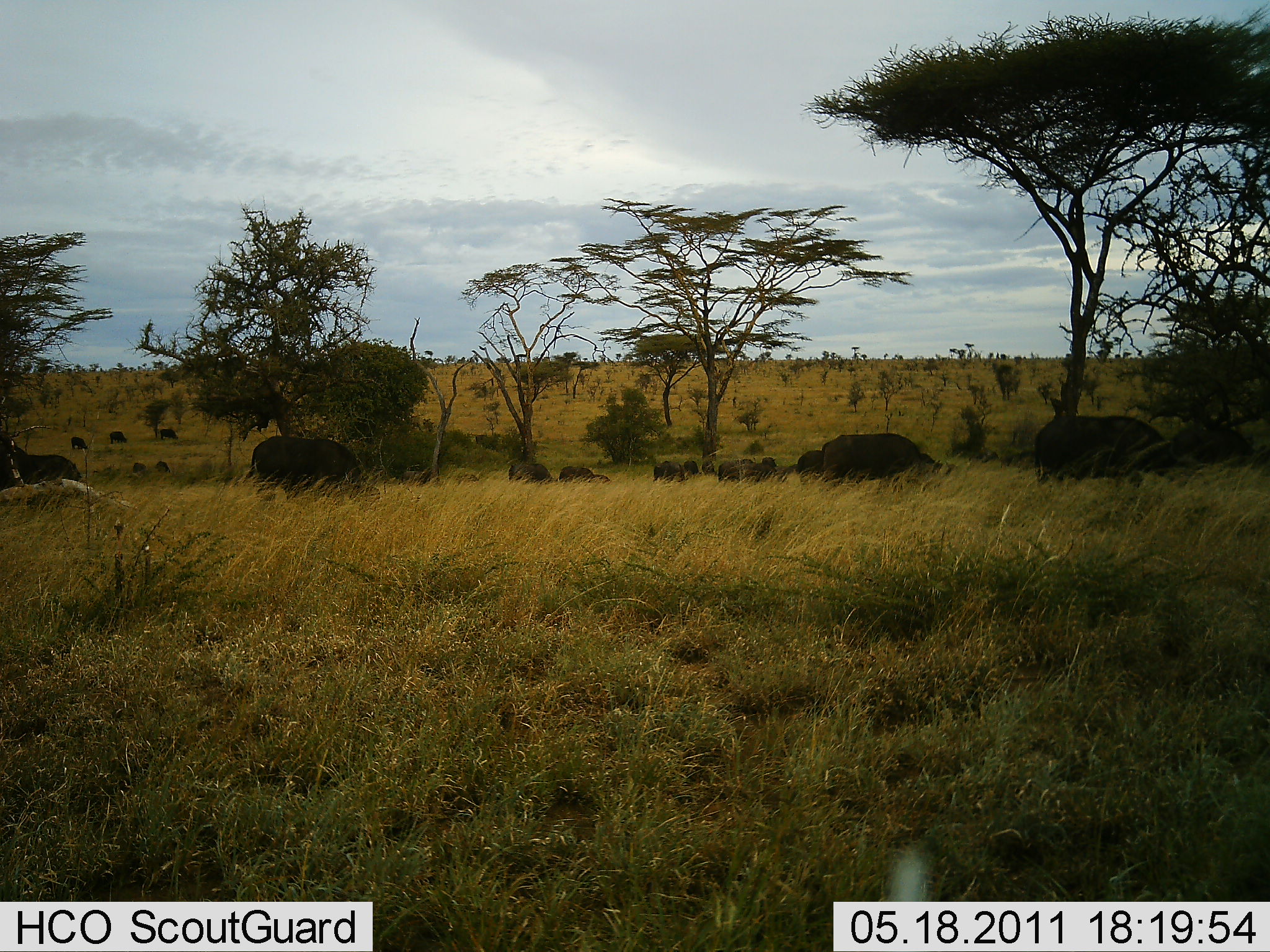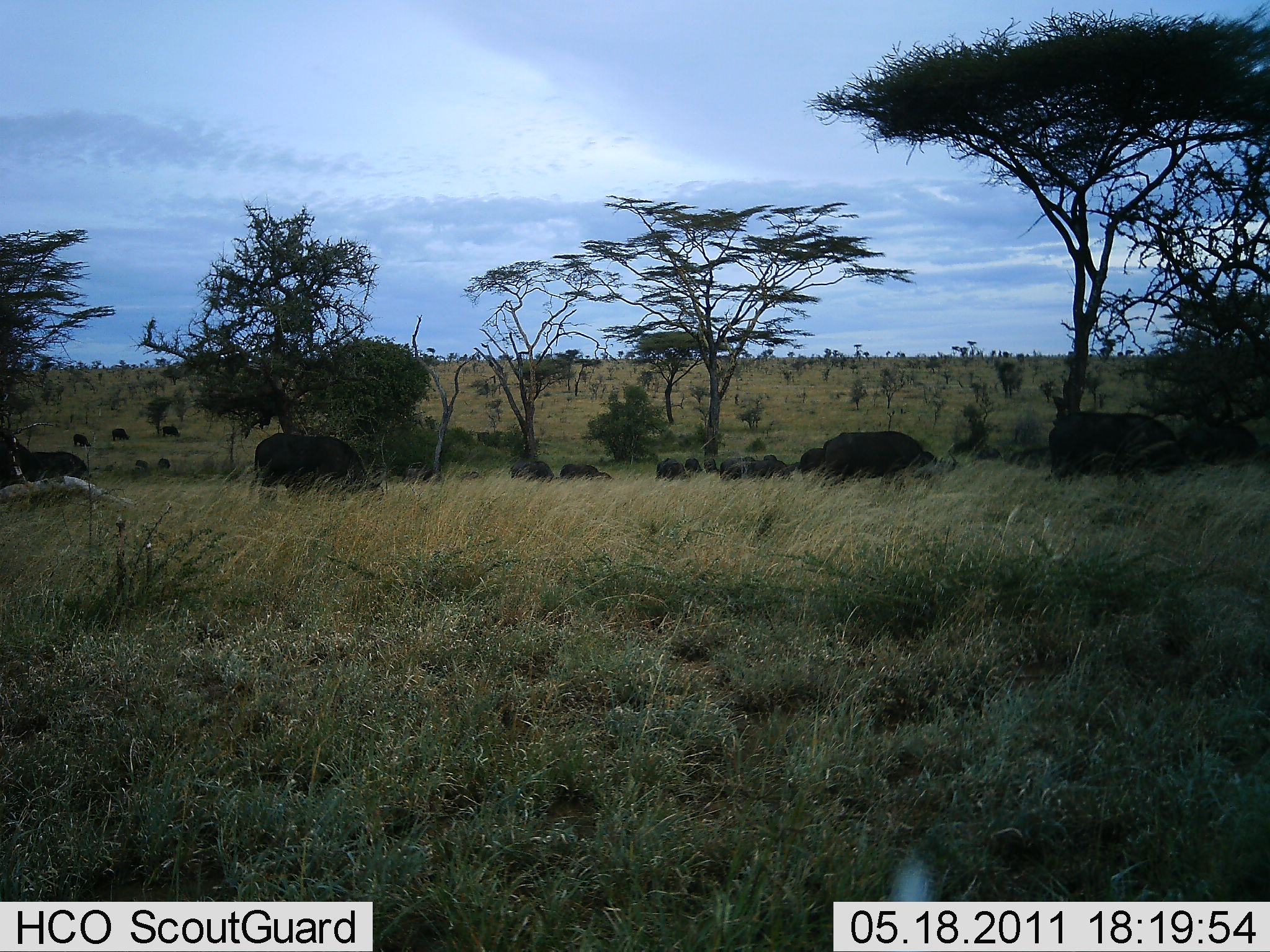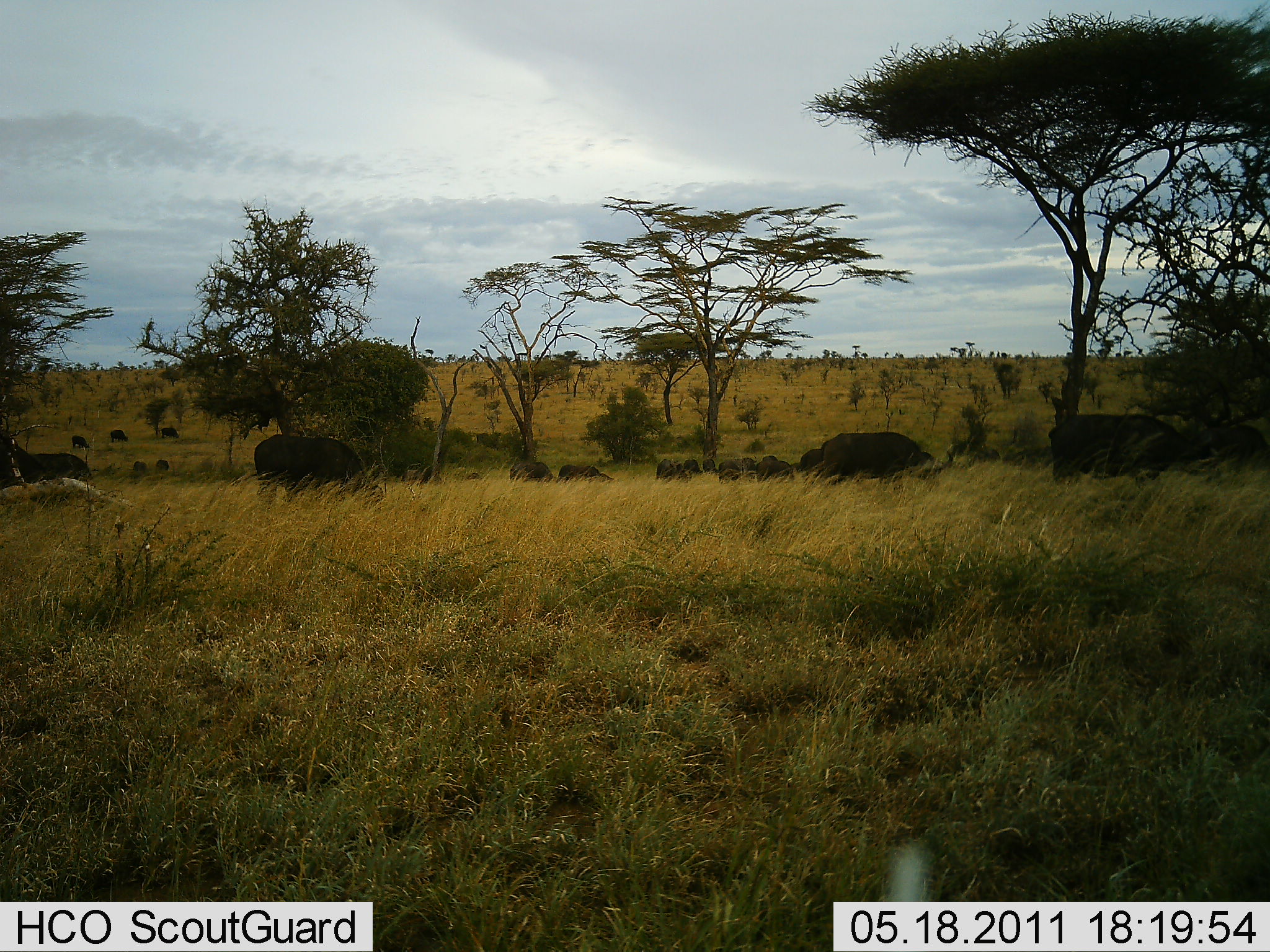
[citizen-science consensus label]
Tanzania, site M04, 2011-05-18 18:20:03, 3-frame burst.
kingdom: Animalia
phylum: Chordata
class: Mammalia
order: Artiodactyla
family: Bovidae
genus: Syncerus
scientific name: Syncerus caffer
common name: cape buffalo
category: buffalo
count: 11-50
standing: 27%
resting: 27%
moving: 9%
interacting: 0%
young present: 0%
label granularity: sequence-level